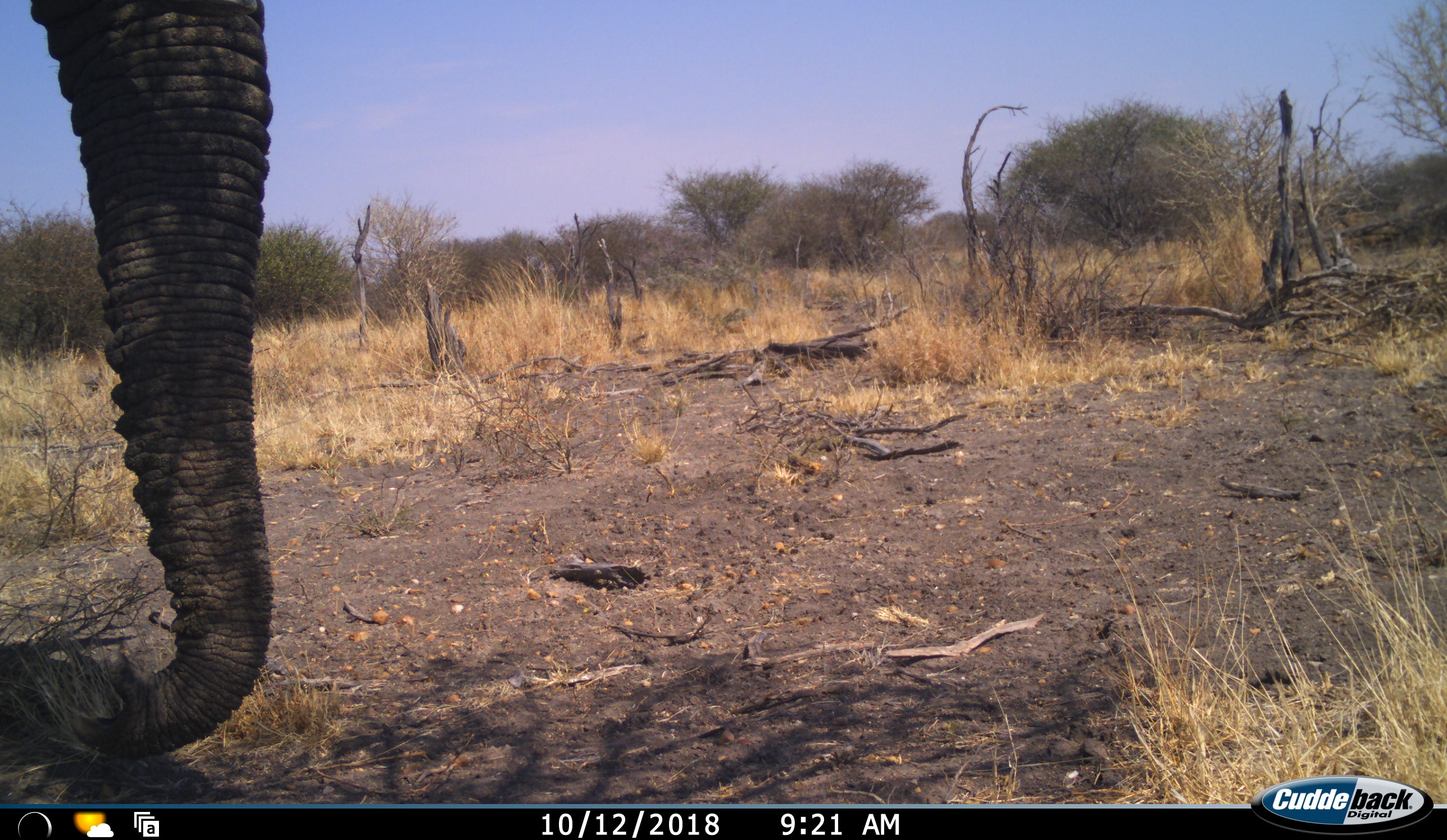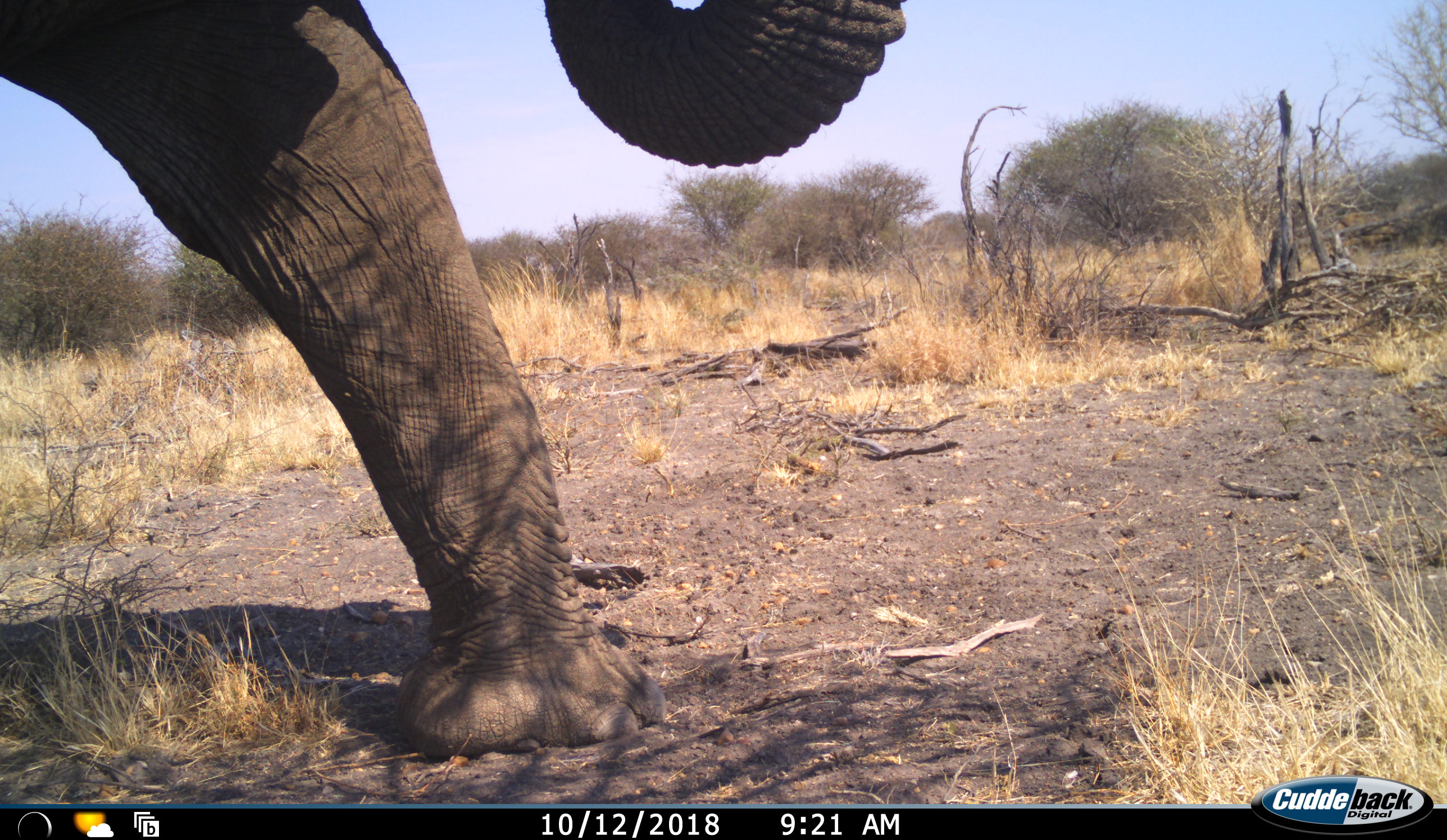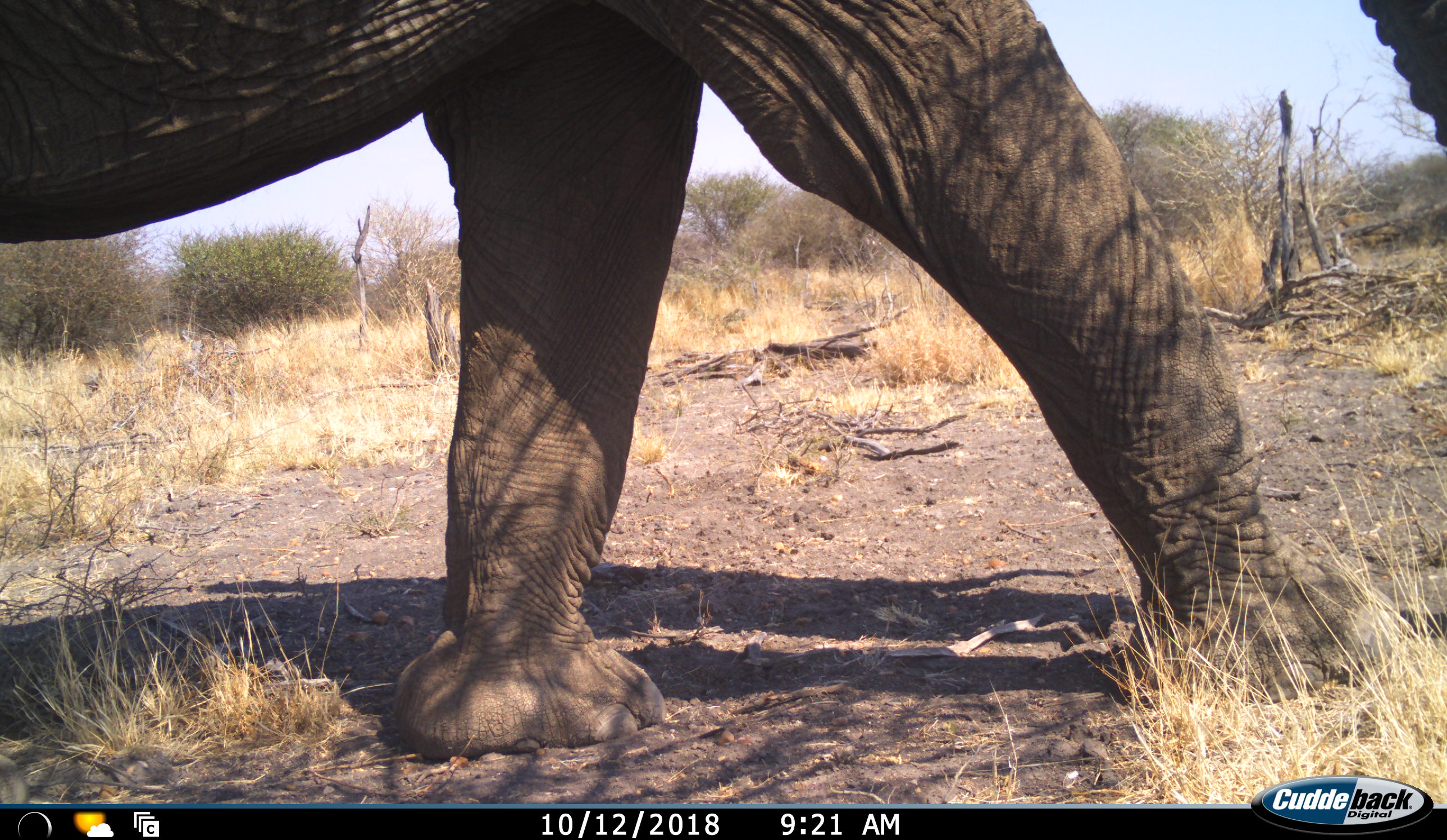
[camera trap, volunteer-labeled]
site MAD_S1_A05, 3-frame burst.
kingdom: Animalia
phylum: Chordata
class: Mammalia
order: Proboscidea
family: Elephantidae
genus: Loxodonta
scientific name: Loxodonta africana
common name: african bush elephant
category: elephant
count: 1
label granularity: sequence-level